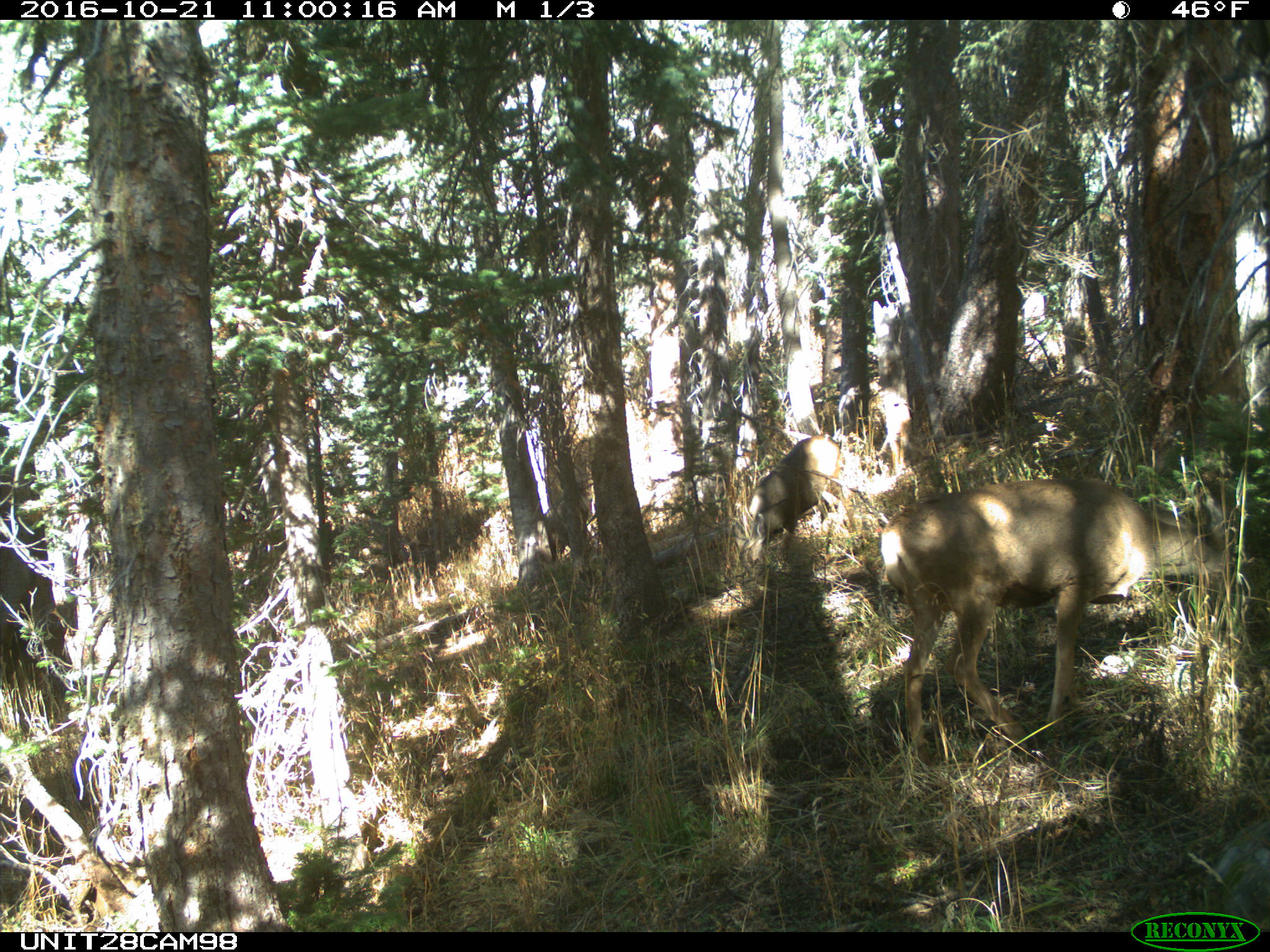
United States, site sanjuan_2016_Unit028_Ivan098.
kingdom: Animalia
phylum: Chordata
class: Mammalia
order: Artiodactyla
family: Cervidae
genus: Odocoileus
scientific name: Odocoileus hemionus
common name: mule deer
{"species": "Odocoileus hemionus (mule deer)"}